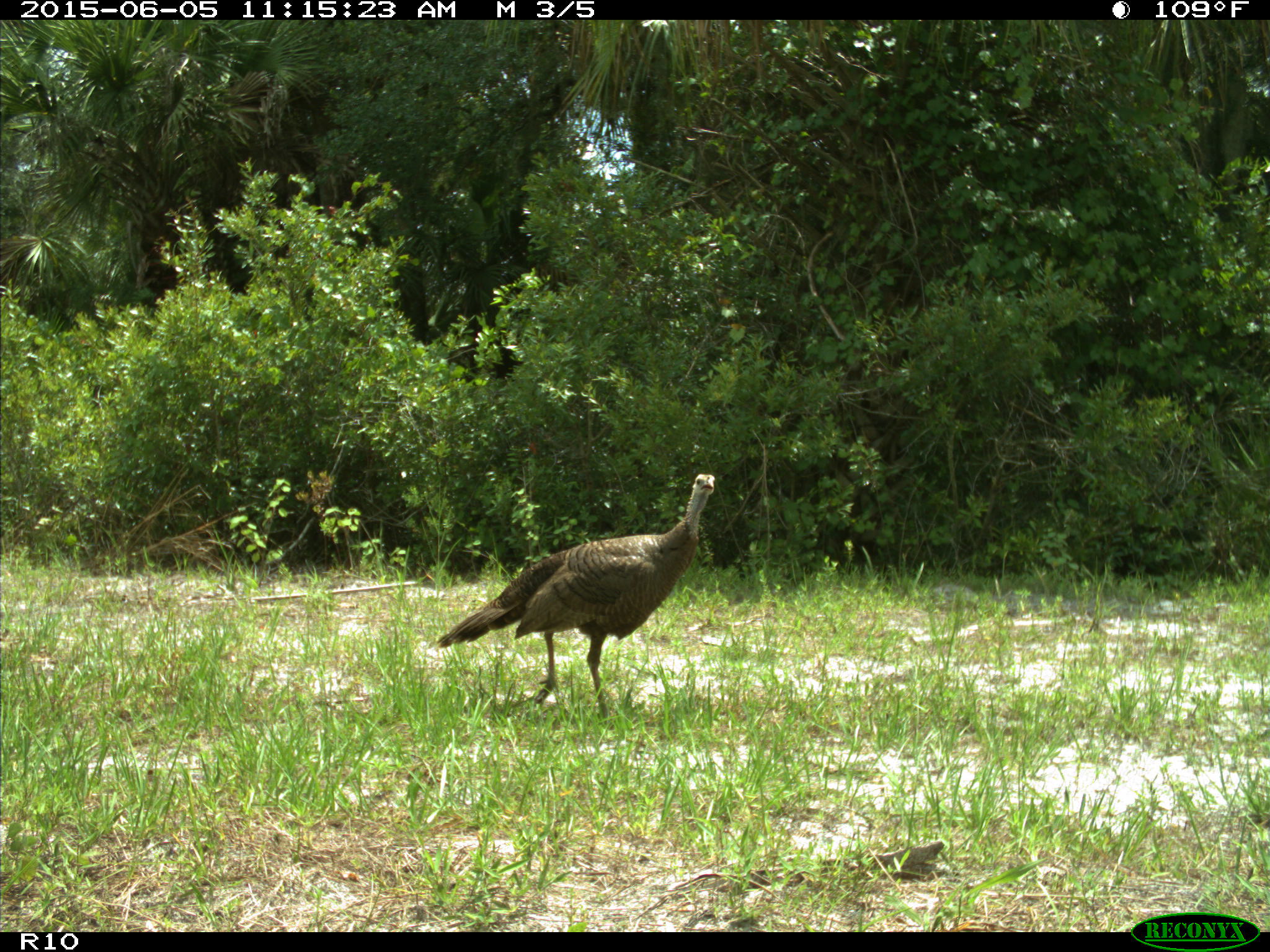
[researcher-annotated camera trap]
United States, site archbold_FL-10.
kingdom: Animalia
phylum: Chordata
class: Aves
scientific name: Aves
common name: birds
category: unidentified bird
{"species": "unidentified bird (birds) (Aves)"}